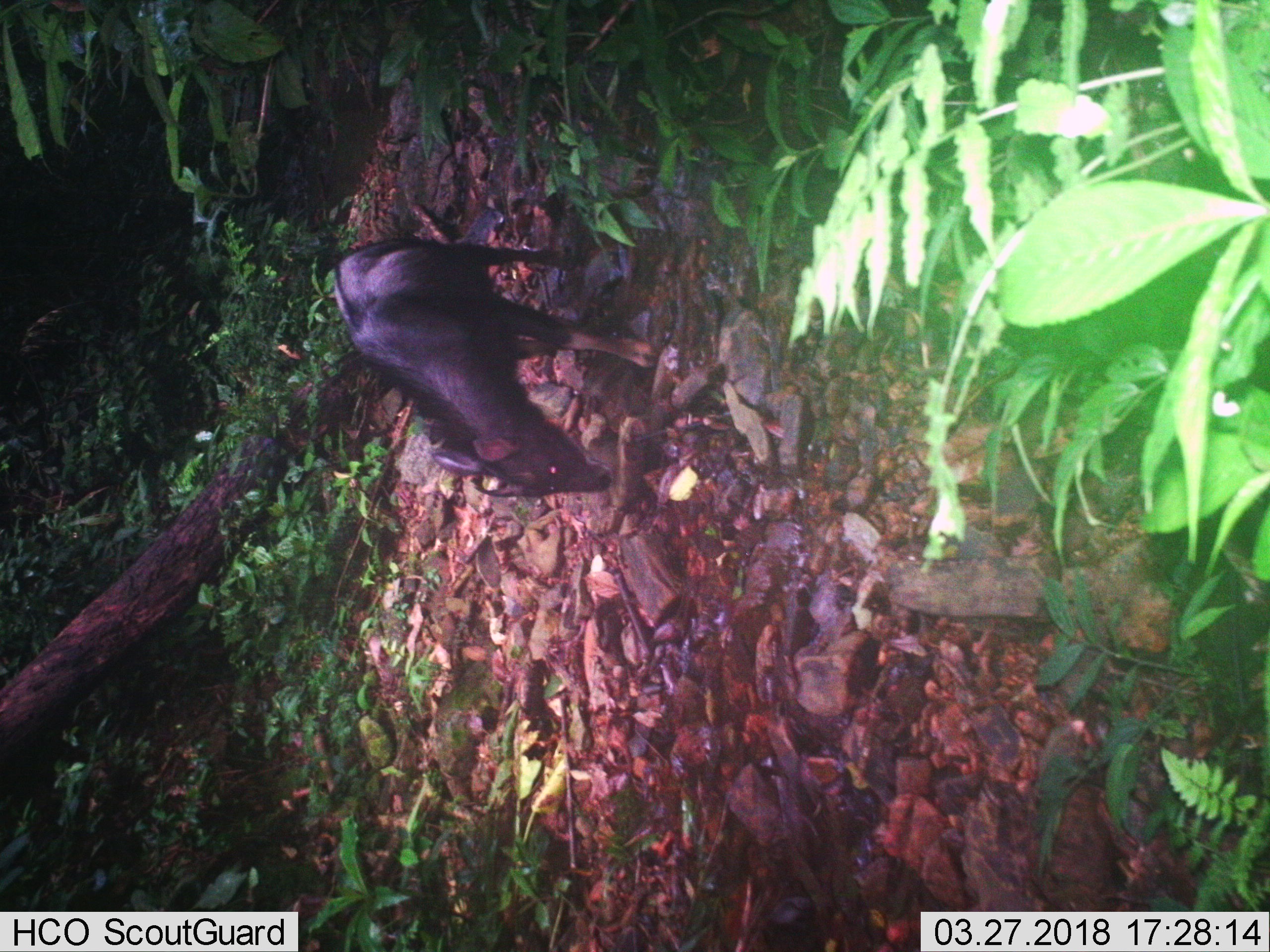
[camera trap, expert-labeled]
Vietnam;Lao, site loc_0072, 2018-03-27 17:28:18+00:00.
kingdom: Animalia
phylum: Chordata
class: Mammalia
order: Artiodactyla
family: Bovidae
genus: Capricornis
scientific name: Capricornis sumatraensis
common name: chinese serow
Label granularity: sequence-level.